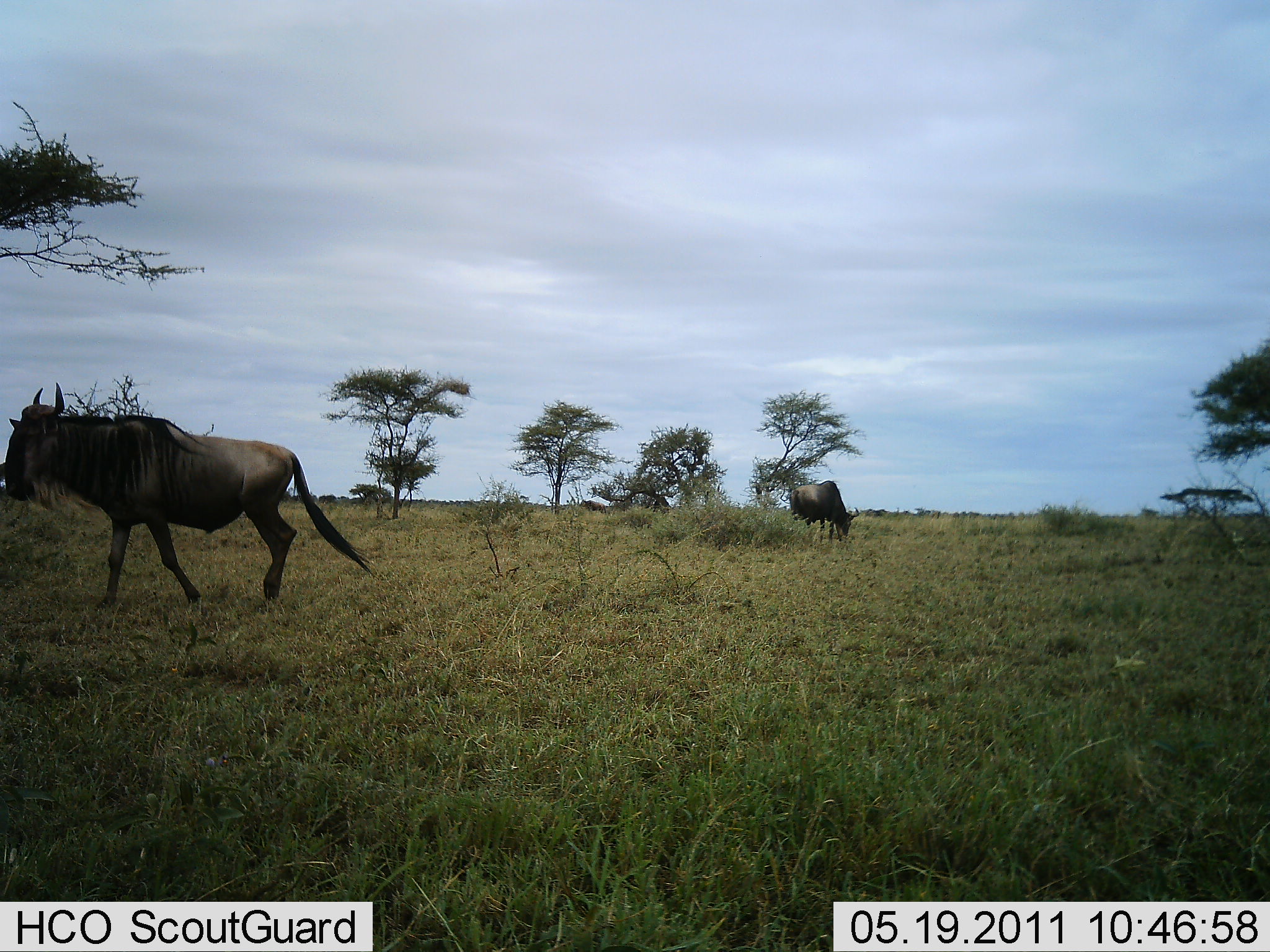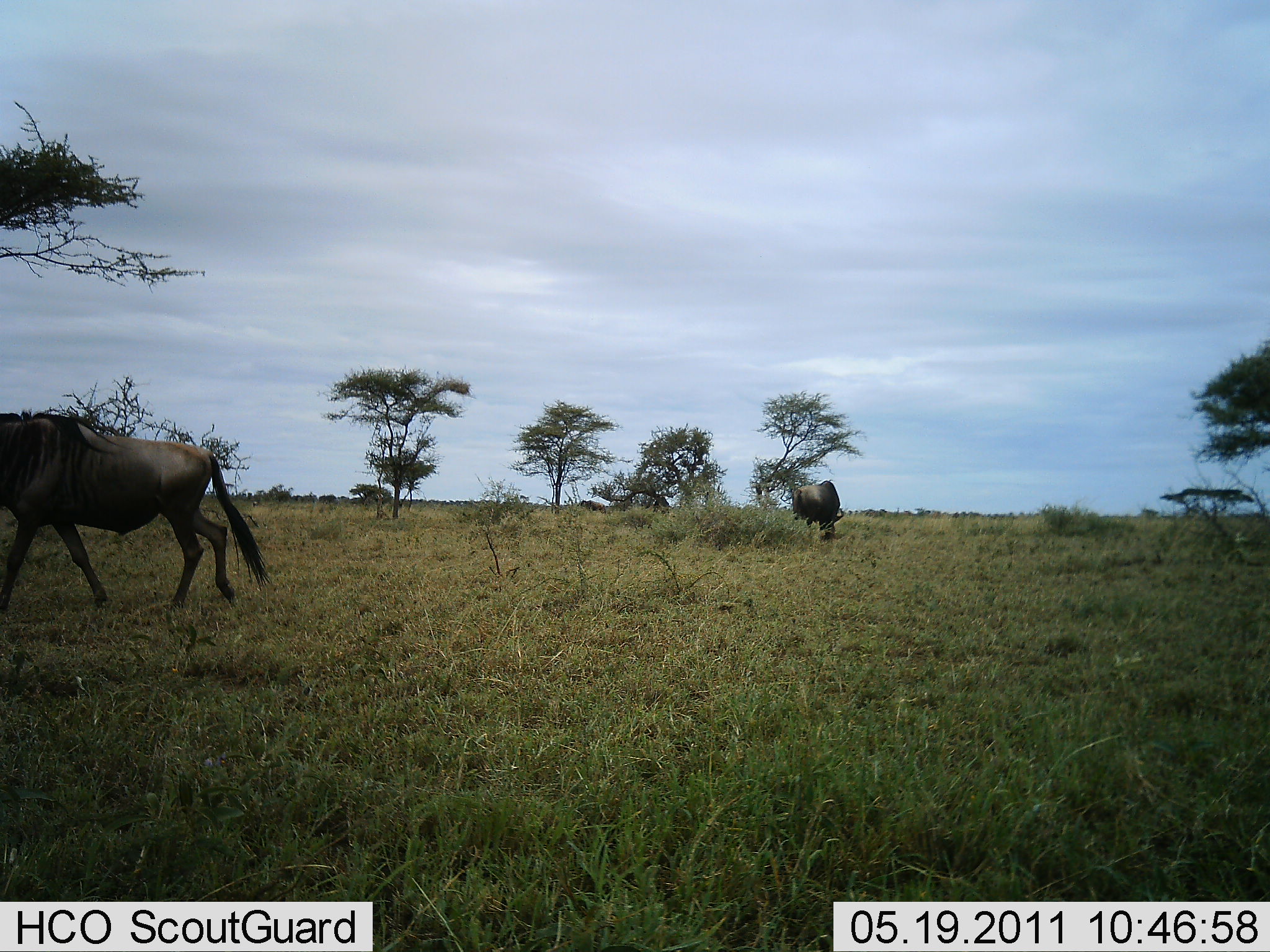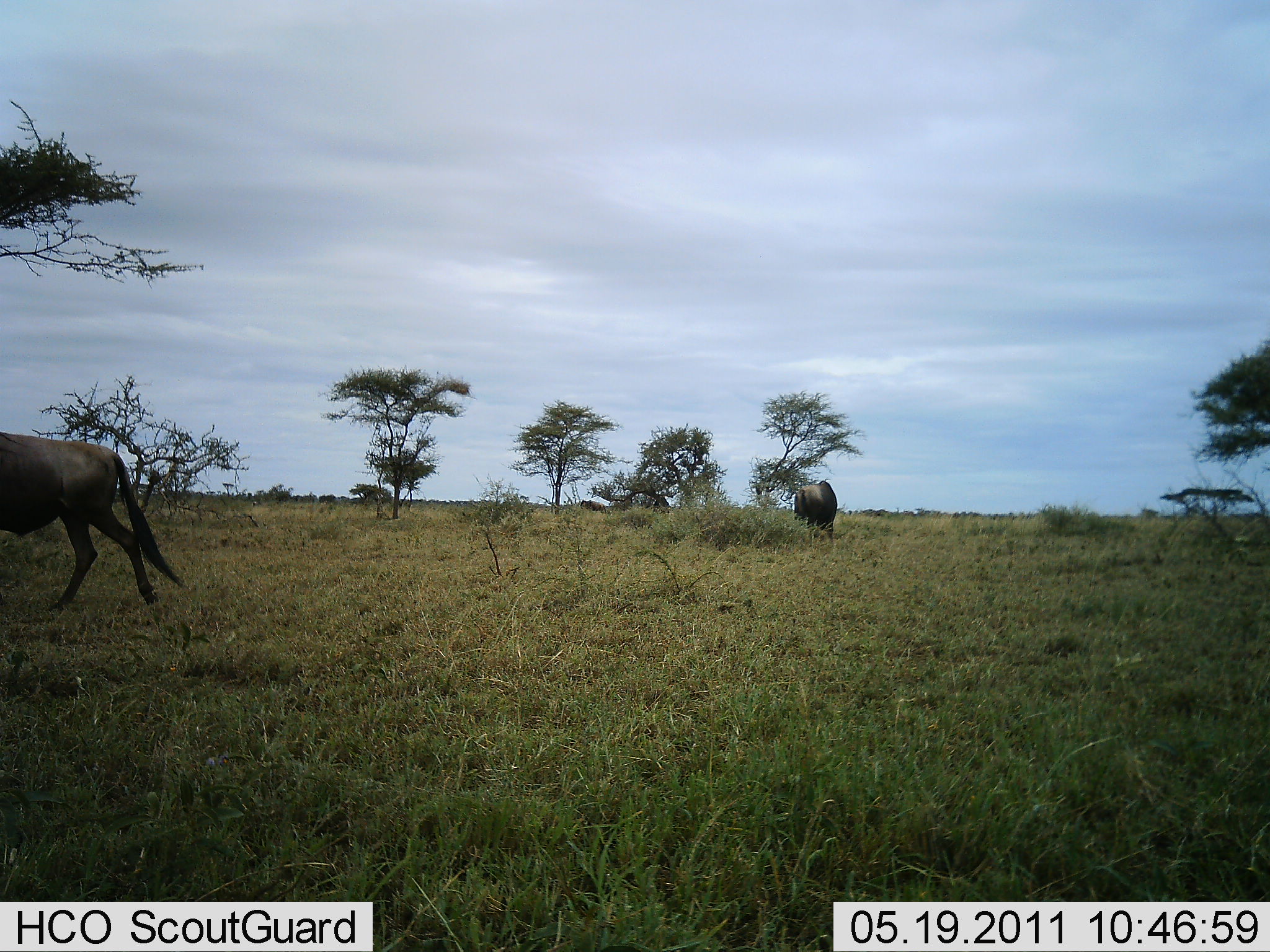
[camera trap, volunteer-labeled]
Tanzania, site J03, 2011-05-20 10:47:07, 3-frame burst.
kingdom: Animalia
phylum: Chordata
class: Mammalia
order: Artiodactyla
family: Bovidae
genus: Connochaetes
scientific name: Connochaetes taurinus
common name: blue wildebeest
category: wildebeest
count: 2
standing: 17%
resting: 0%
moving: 83%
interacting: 0%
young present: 0%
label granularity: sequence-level